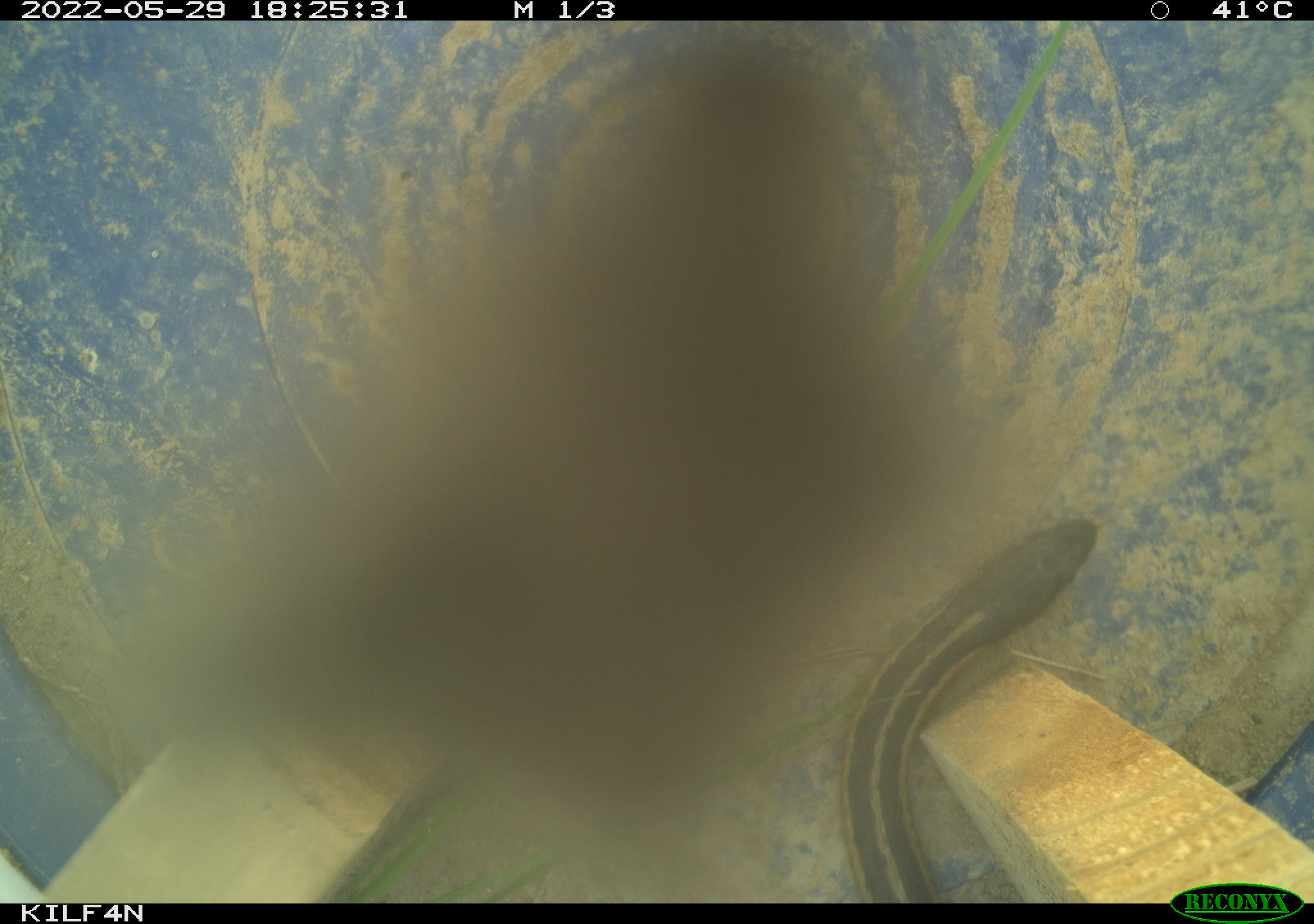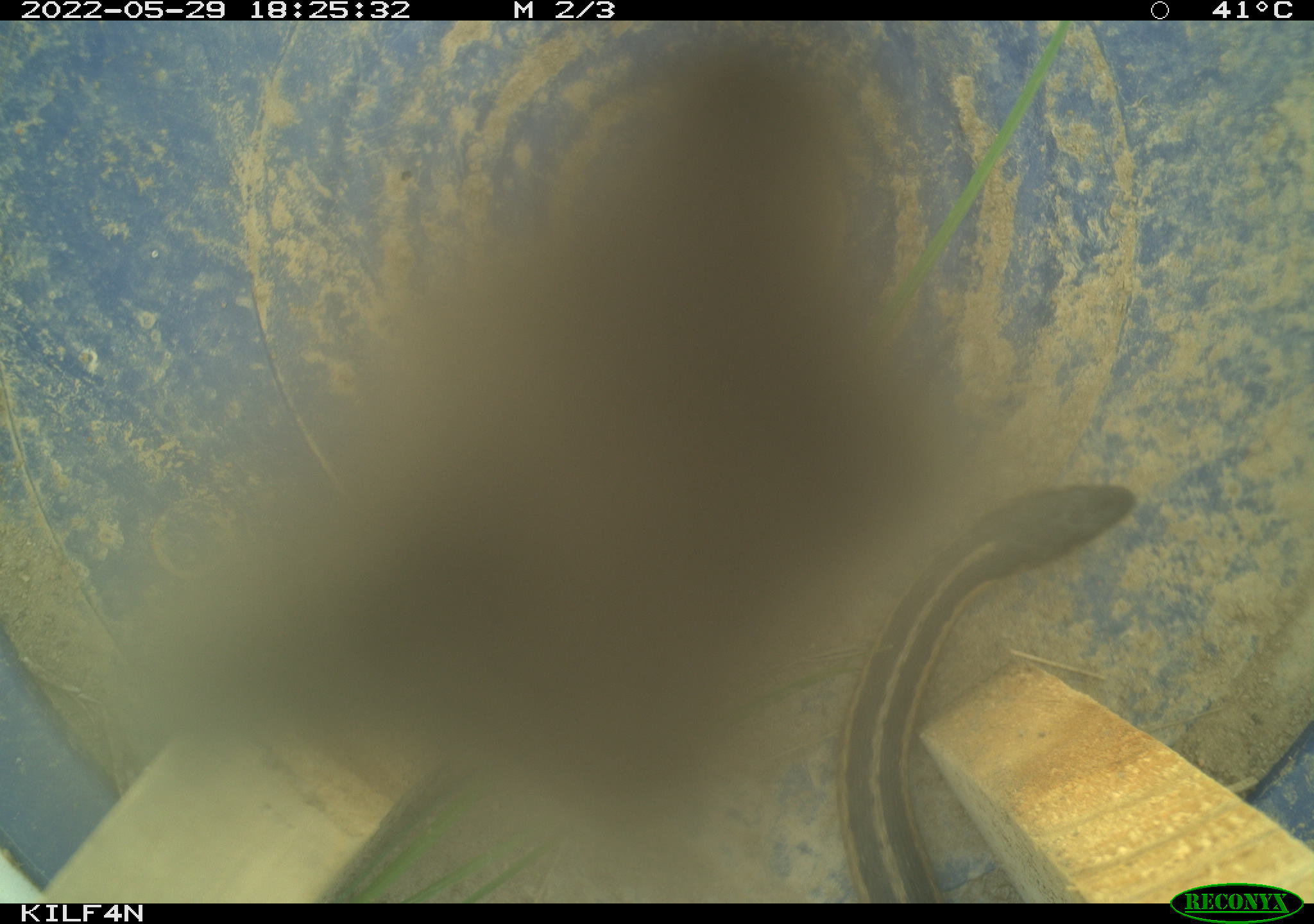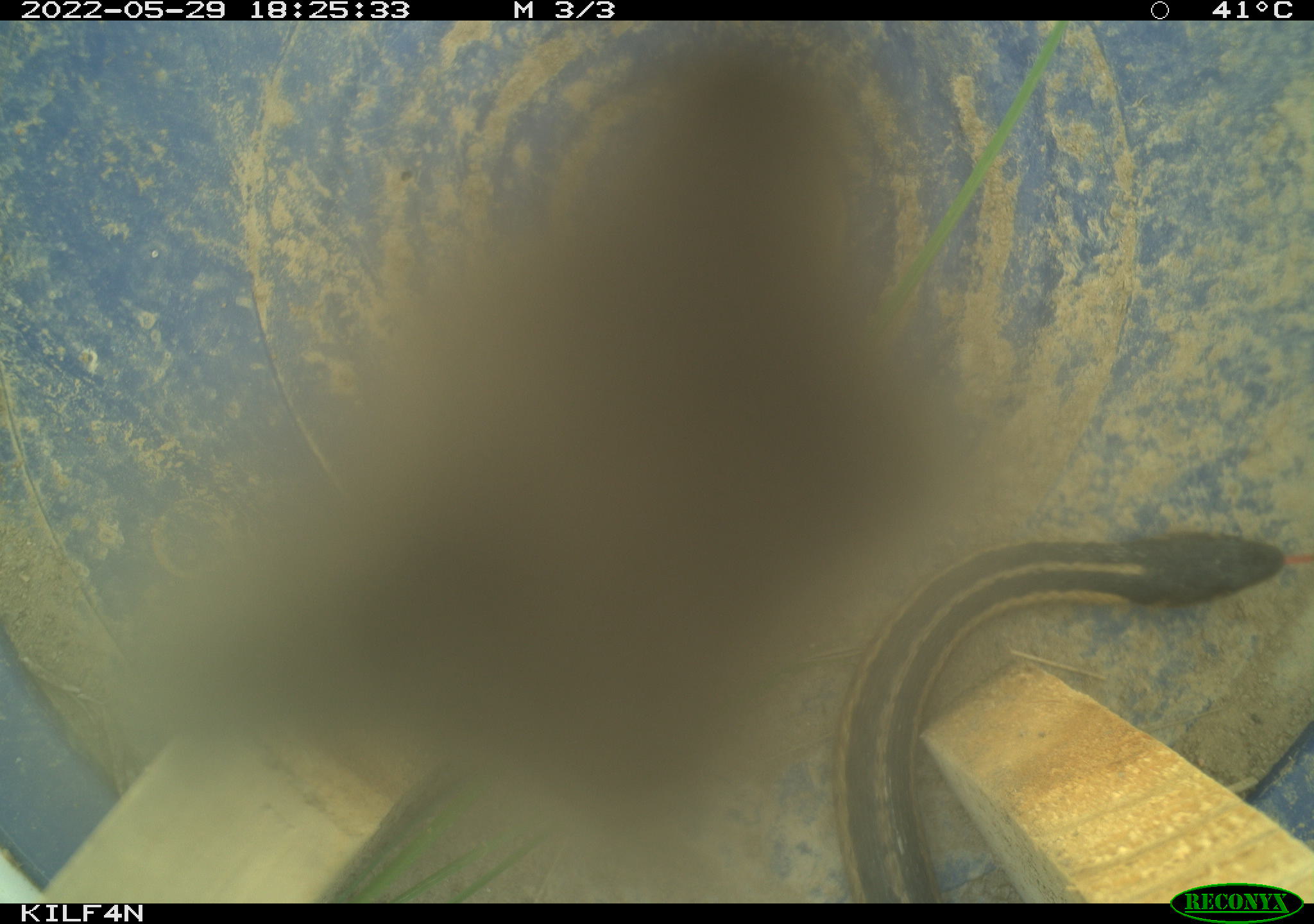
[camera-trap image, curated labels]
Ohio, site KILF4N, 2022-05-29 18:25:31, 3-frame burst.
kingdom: Animalia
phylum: Chordata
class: Reptilia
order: Squamata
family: Colubridae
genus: Thamnophis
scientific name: Thamnophis sirtalis sirtalis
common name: eastern gartersnake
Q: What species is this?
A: Eastern gartersnake (Thamnophis sirtalis sirtalis).